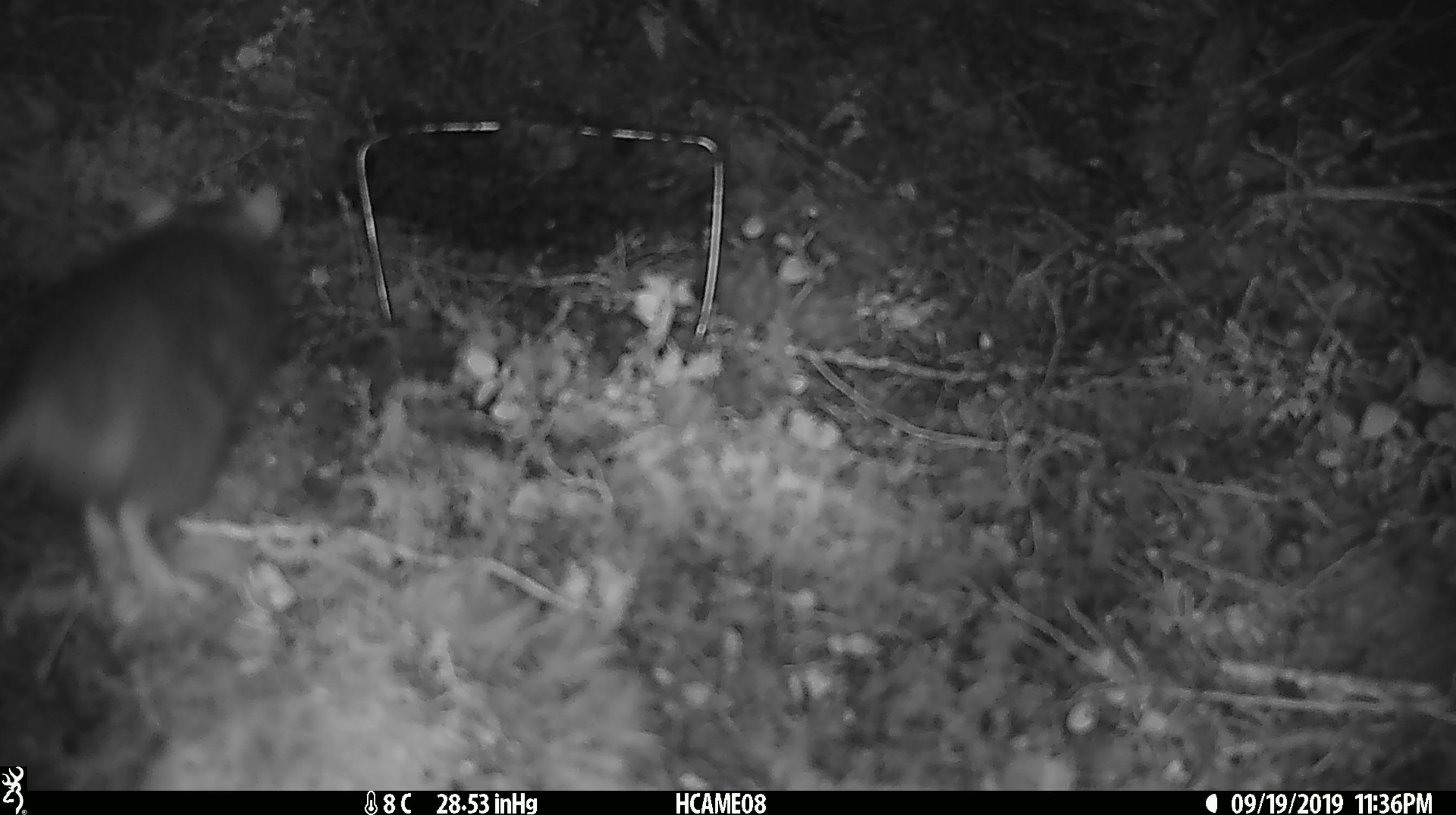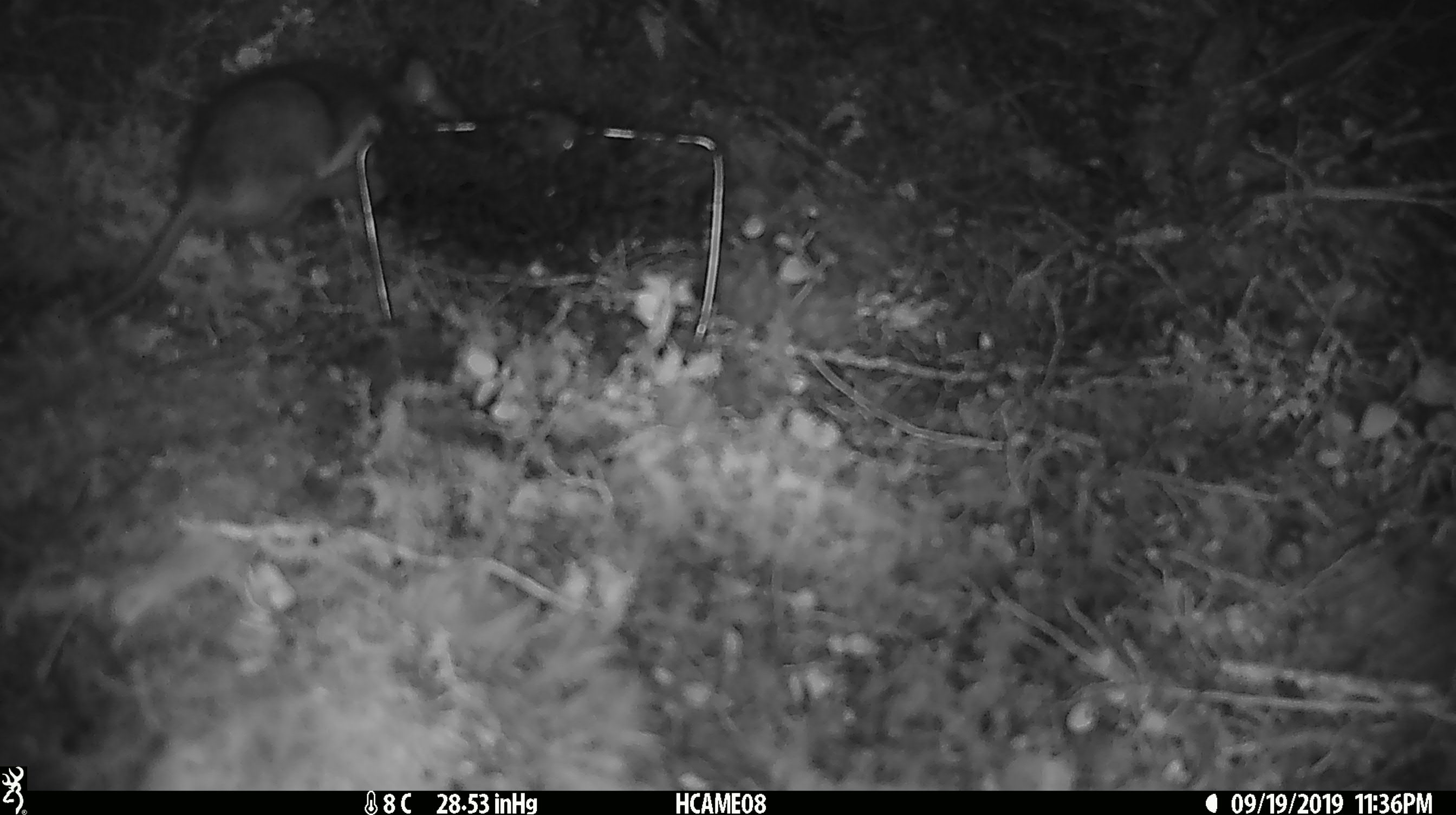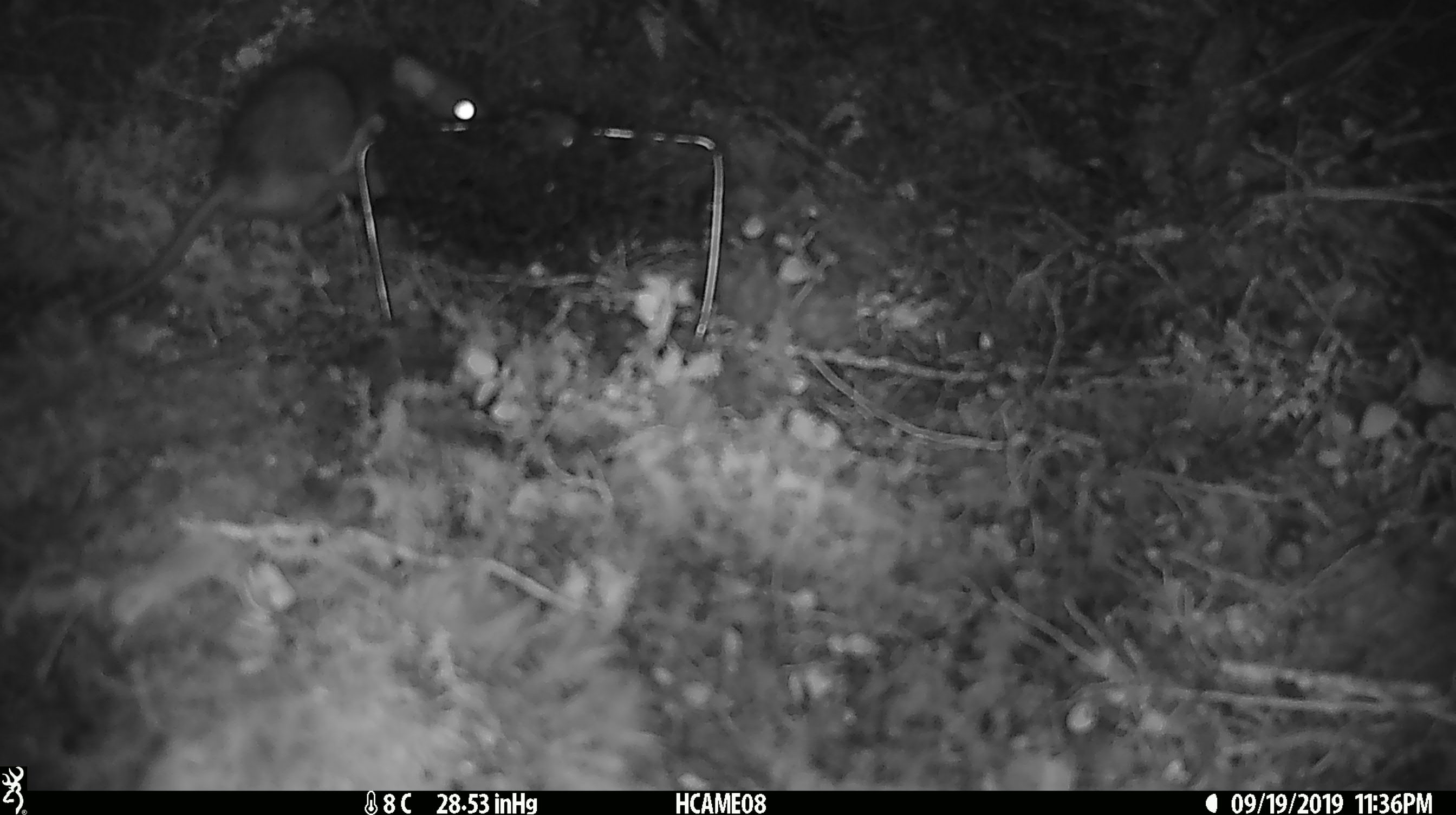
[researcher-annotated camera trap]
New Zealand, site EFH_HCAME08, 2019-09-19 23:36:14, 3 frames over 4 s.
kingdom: Animalia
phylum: Chordata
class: Mammalia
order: Rodentia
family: Muridae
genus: Rattus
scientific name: Rattus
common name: rat